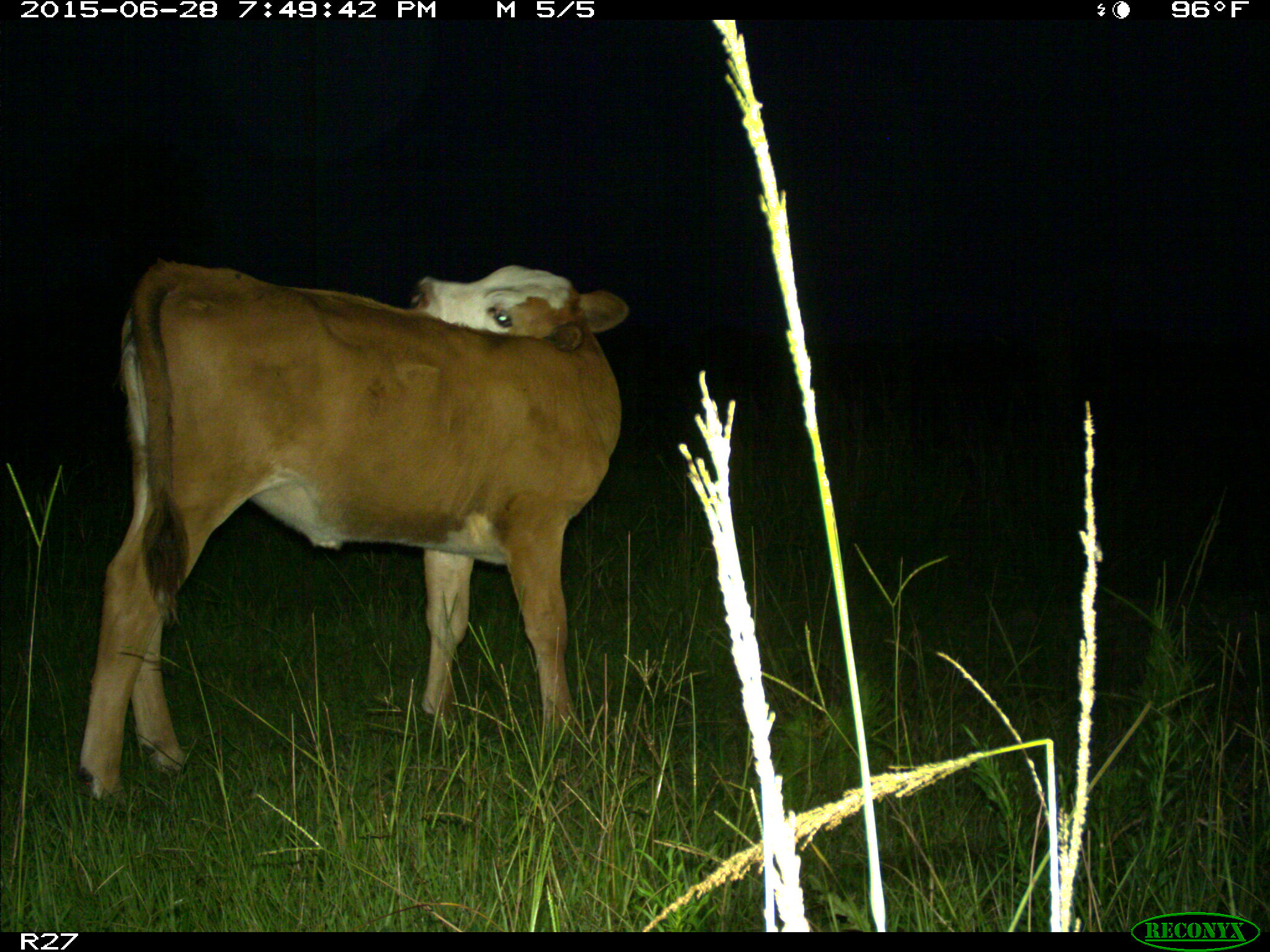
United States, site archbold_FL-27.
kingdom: Animalia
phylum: Chordata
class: Mammalia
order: Artiodactyla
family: Bovidae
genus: Bos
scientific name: Bos taurus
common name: domestic cow